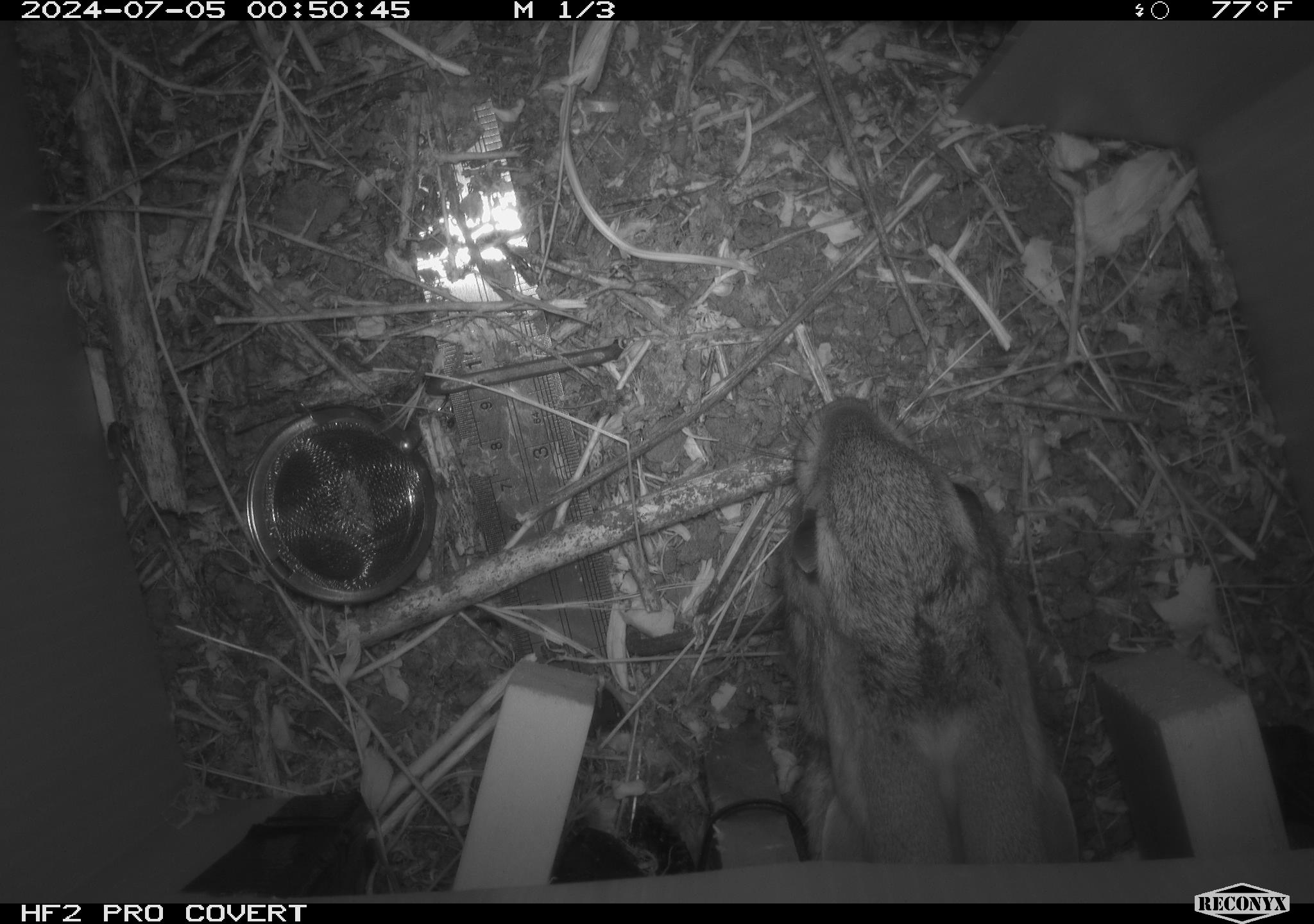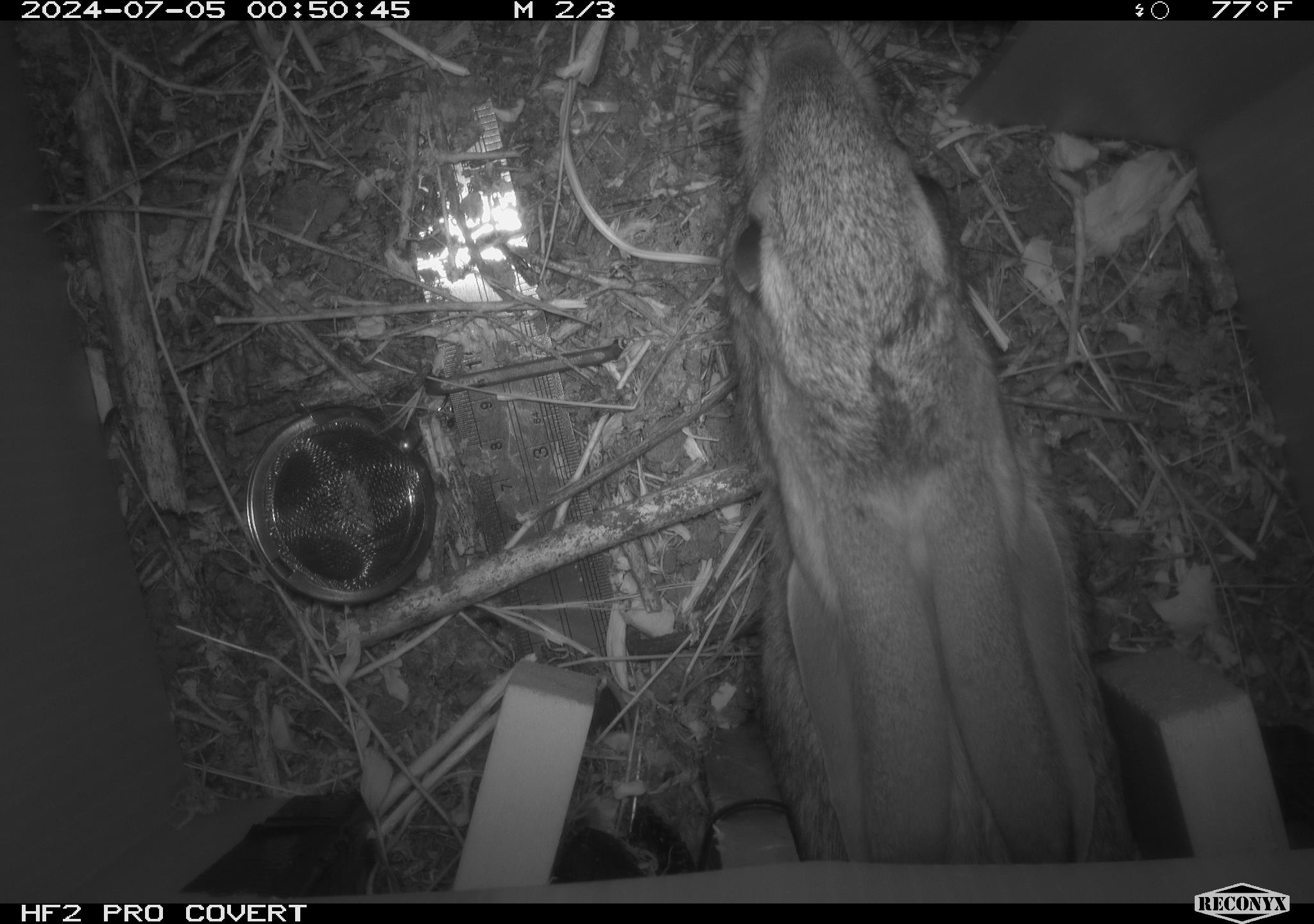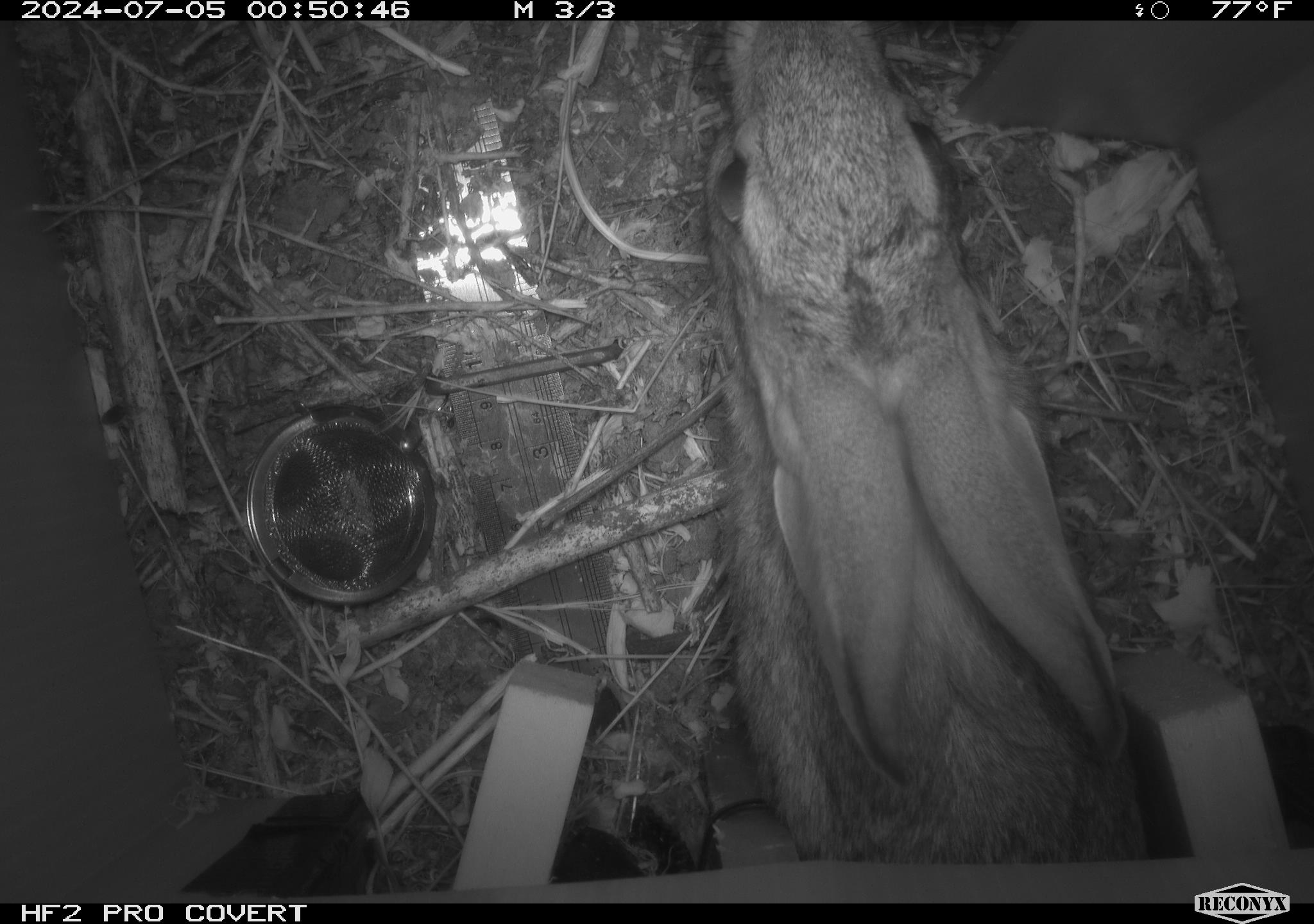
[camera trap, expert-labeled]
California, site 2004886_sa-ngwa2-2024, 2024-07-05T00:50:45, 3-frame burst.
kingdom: Animalia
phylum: Chordata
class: Mammalia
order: Lagomorpha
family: Leporidae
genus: Sylvilagus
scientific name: Sylvilagus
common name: cottontail rabbits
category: sylvilagus species